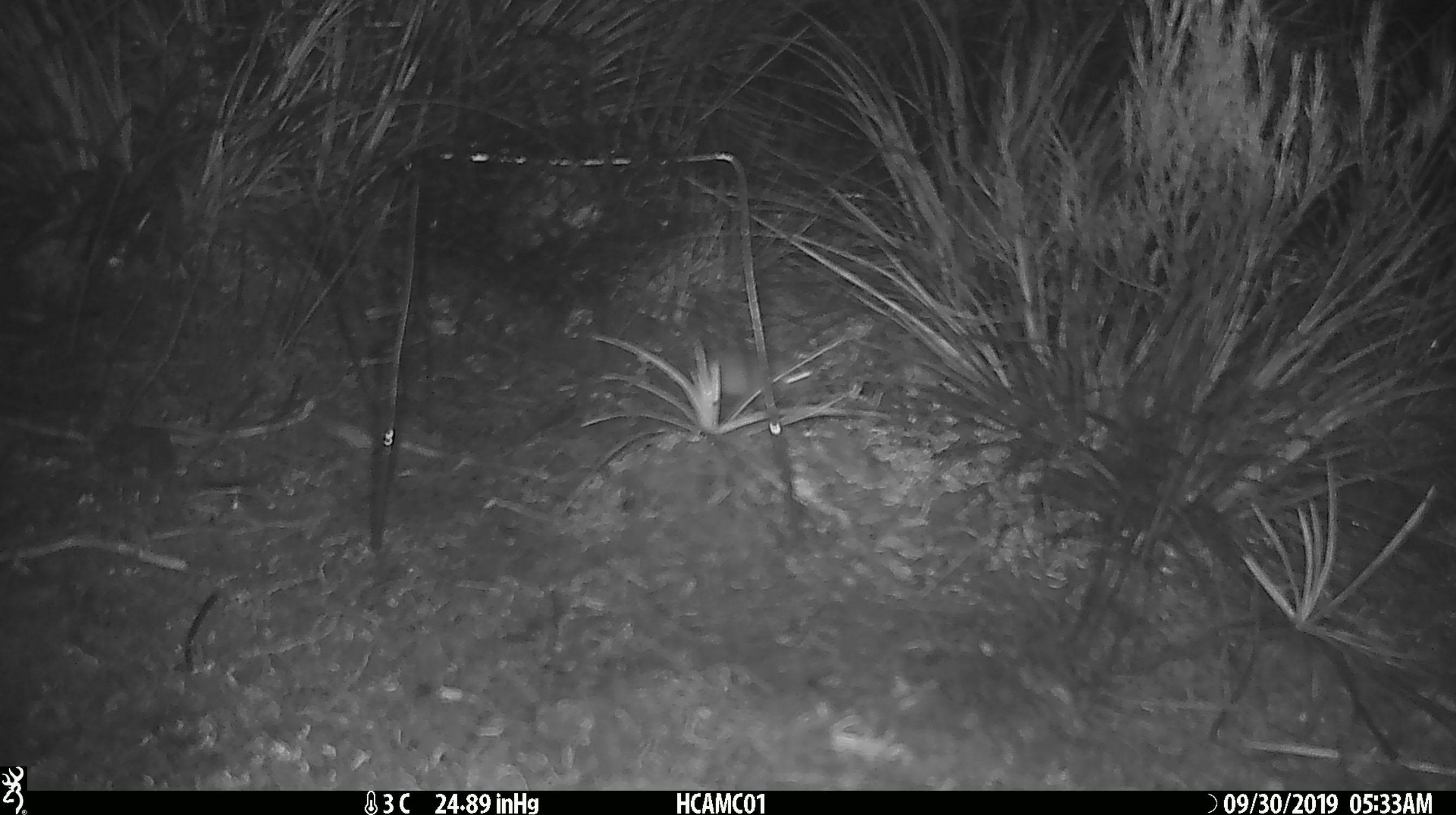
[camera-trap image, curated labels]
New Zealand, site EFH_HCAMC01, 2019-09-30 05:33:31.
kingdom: Animalia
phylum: Chordata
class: Mammalia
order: Rodentia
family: Muridae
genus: Mus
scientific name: Mus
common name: mouse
Mouse (Mus).